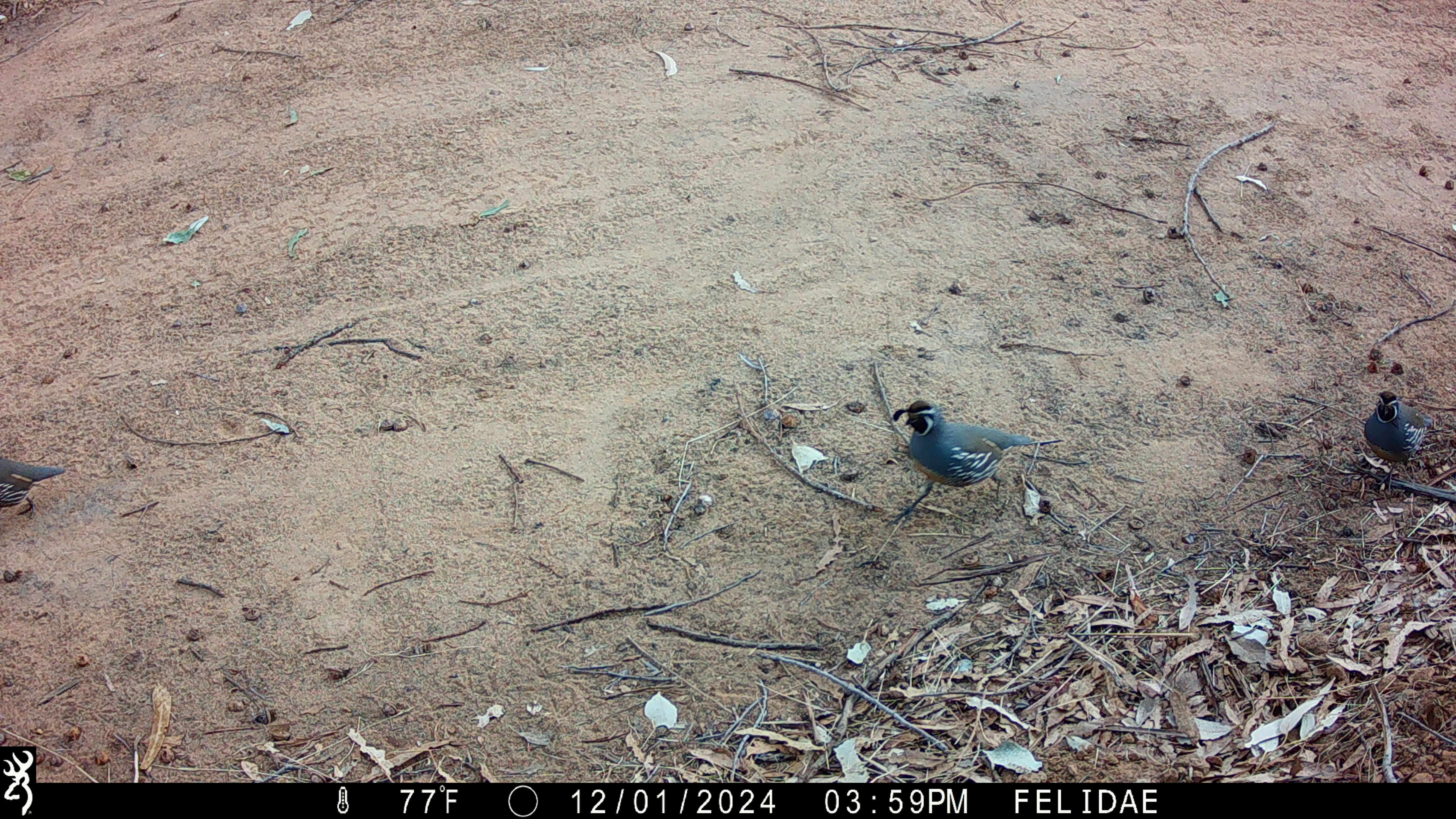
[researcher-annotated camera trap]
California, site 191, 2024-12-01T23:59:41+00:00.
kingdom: Animalia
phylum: Chordata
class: Aves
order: Galliformes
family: Odontophoridae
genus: Callipepla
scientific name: Callipepla californica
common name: california quail